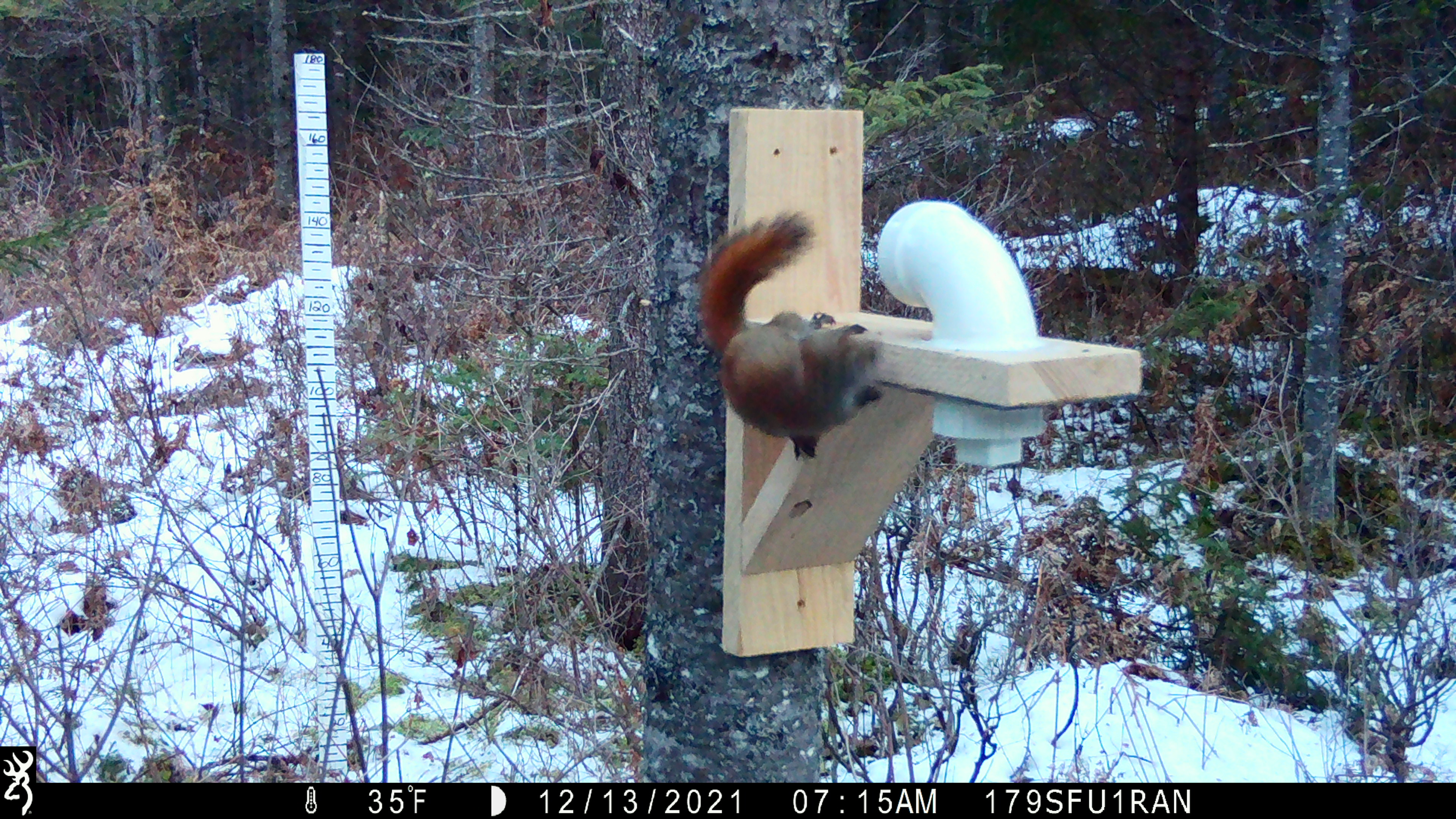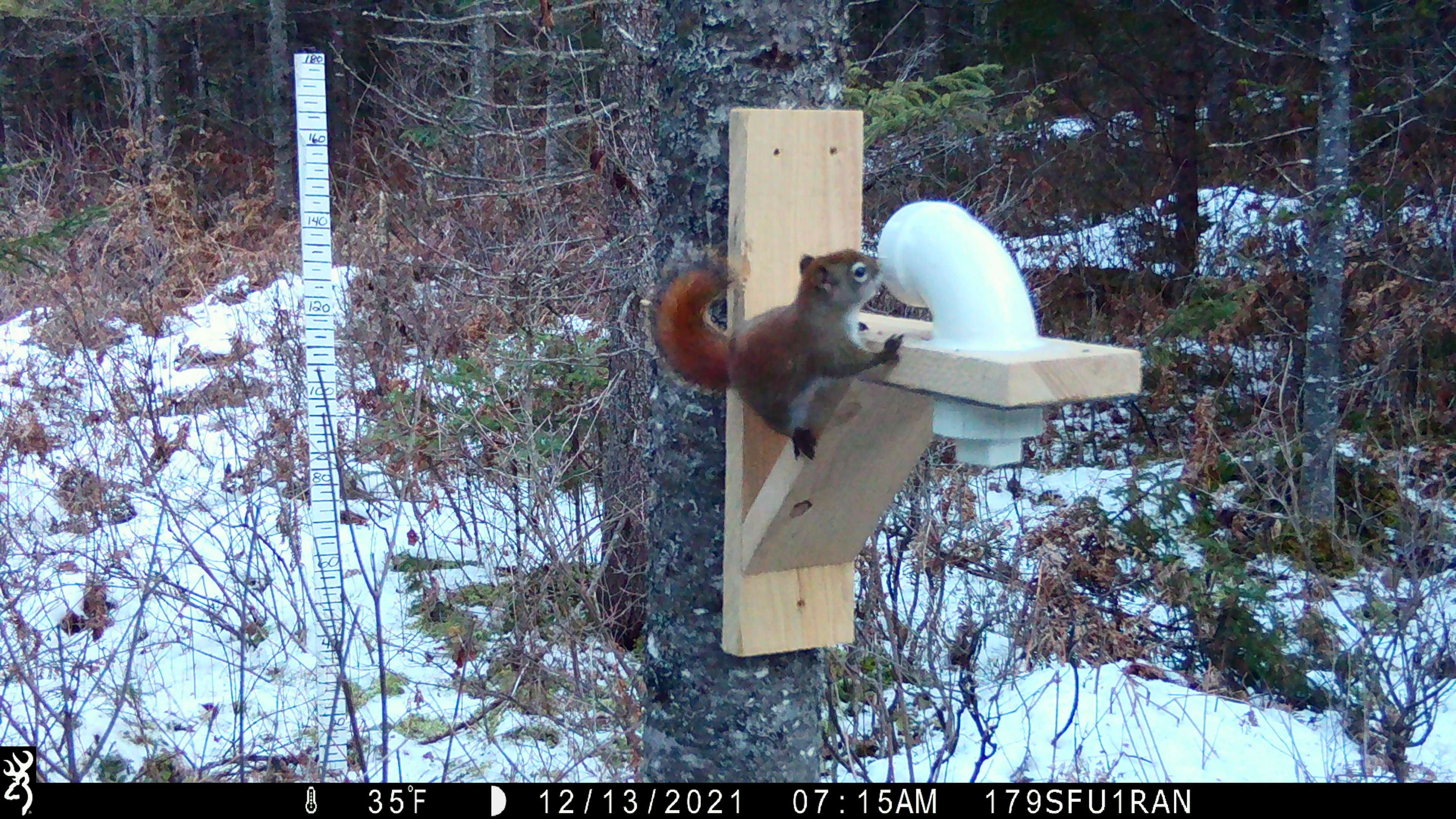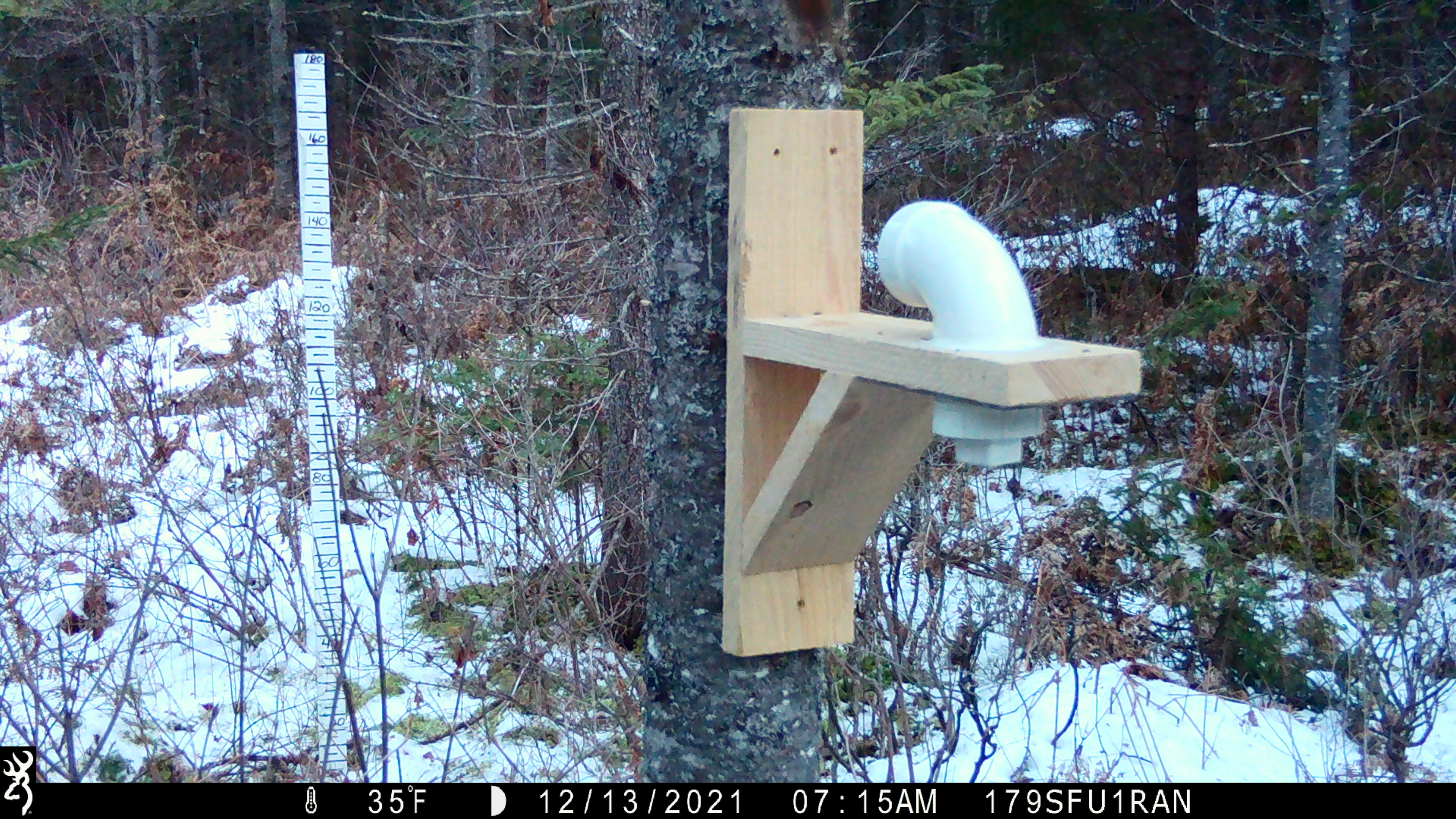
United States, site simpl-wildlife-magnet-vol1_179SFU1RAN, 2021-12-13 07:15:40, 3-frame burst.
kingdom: Animalia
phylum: Chordata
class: Mammalia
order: Rodentia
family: Sciuridae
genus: Tamiasciurus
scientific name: Tamiasciurus hudsonicus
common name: red squirrel